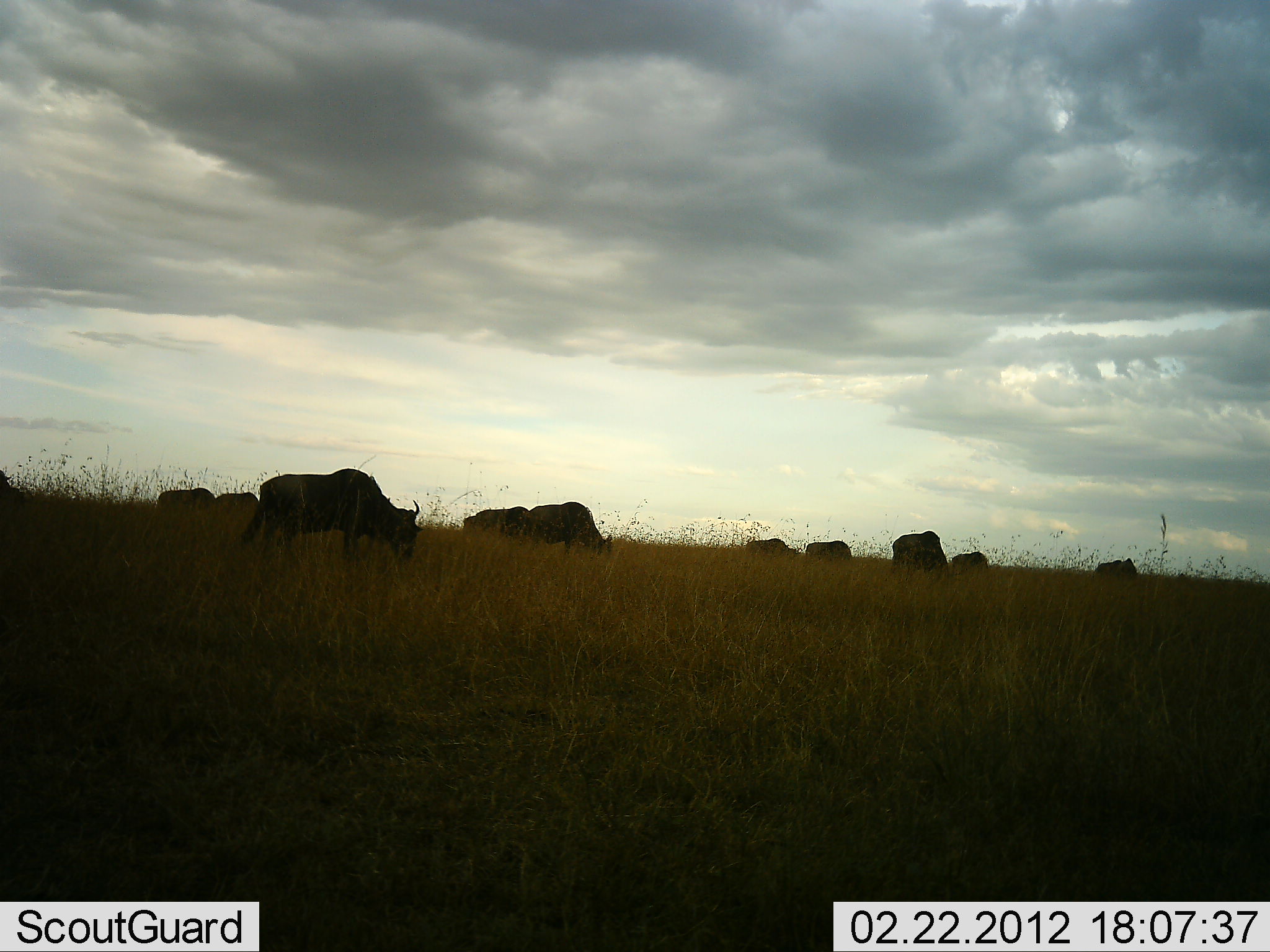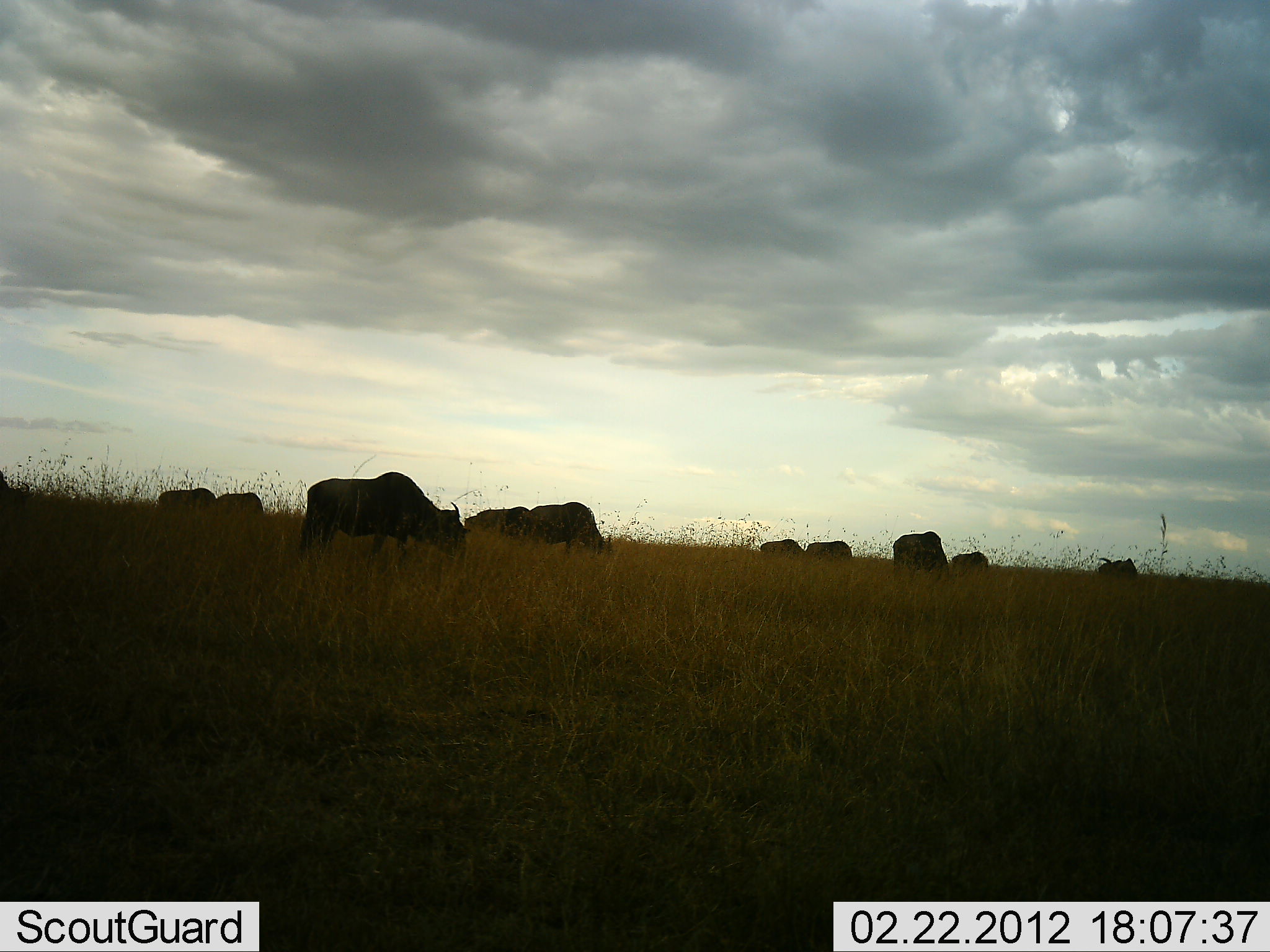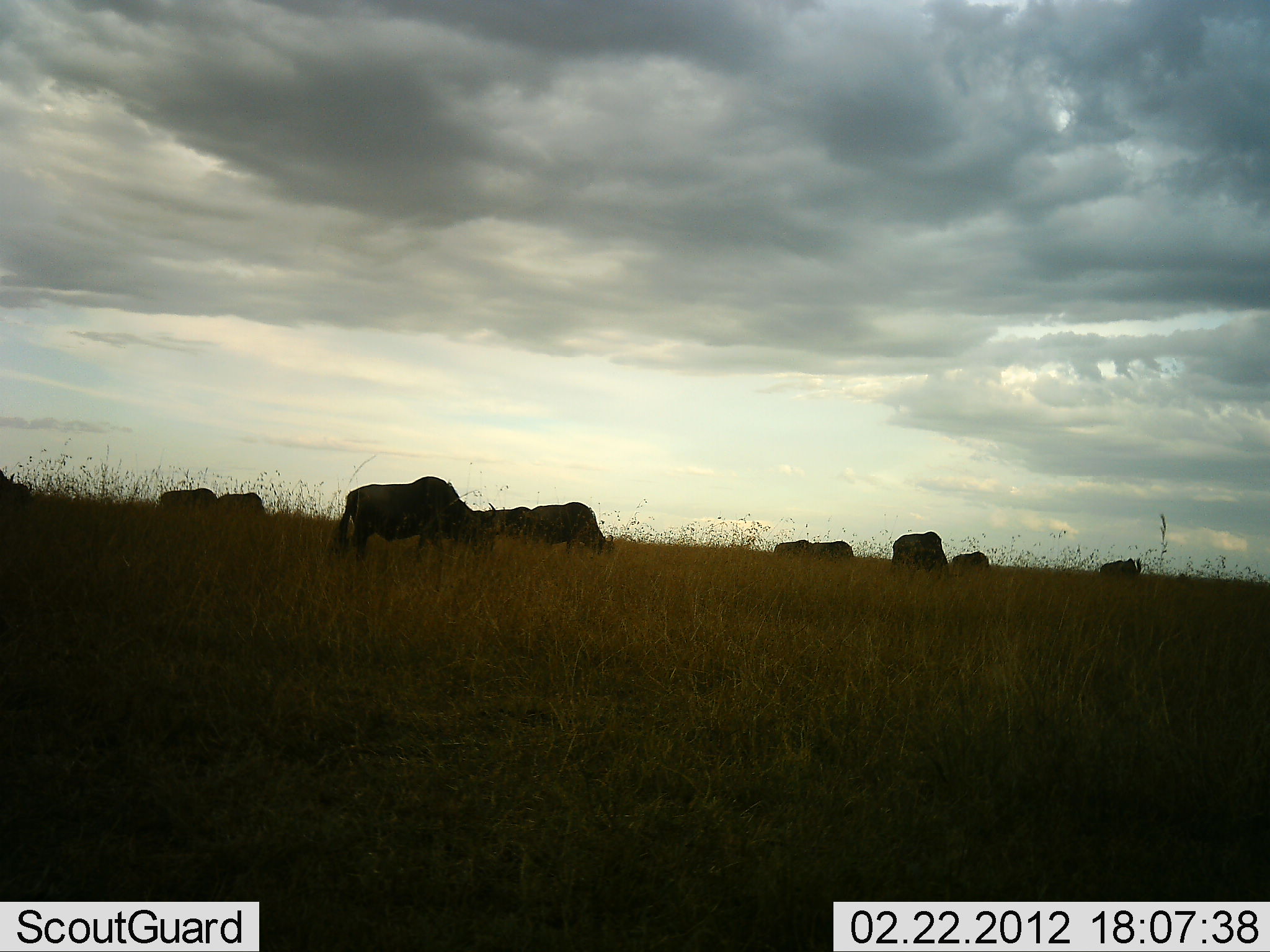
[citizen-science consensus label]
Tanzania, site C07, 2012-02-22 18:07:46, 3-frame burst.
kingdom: Animalia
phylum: Chordata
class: Mammalia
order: Artiodactyla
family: Bovidae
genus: Connochaetes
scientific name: Connochaetes taurinus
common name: blue wildebeest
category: wildebeest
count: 10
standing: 35%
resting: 0%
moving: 59%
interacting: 0%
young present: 0%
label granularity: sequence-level